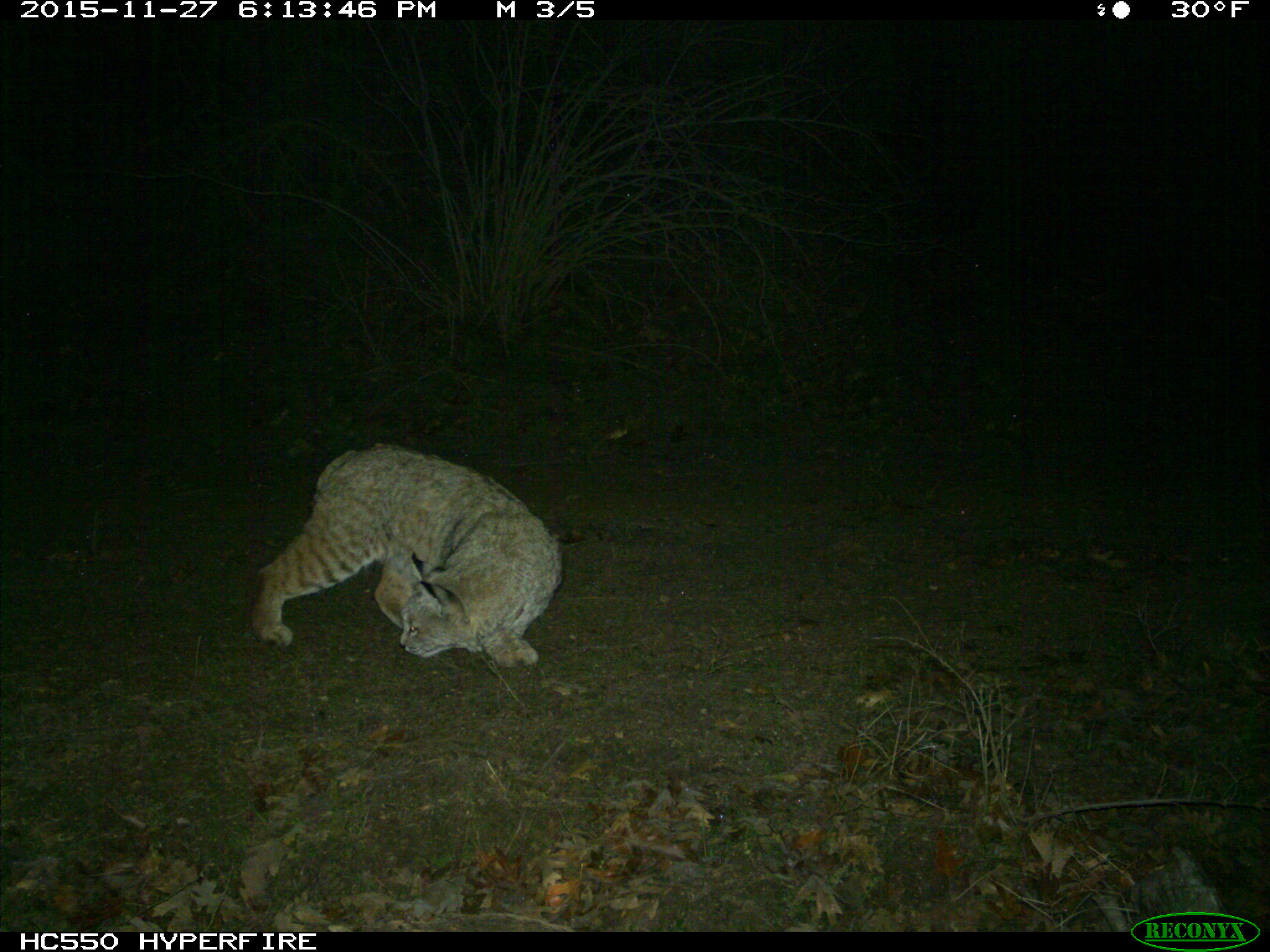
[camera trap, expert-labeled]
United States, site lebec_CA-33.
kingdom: Animalia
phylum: Chordata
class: Mammalia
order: Carnivora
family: Felidae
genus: Lynx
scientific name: Lynx rufus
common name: bobcat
Lynx rufus (bobcat).